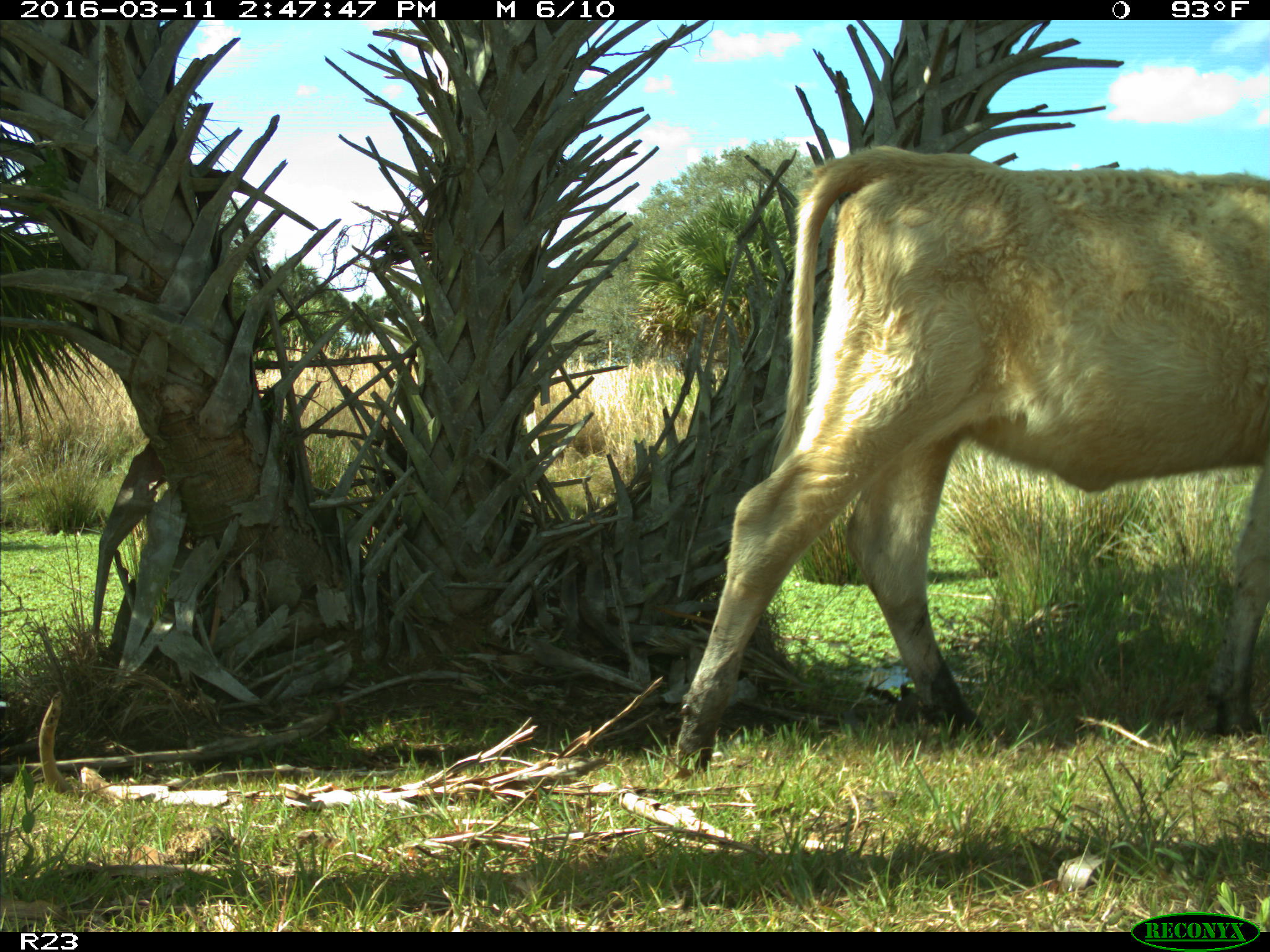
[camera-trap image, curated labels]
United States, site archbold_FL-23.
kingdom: Animalia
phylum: Chordata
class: Mammalia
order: Artiodactyla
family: Bovidae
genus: Bos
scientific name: Bos taurus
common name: domestic cow